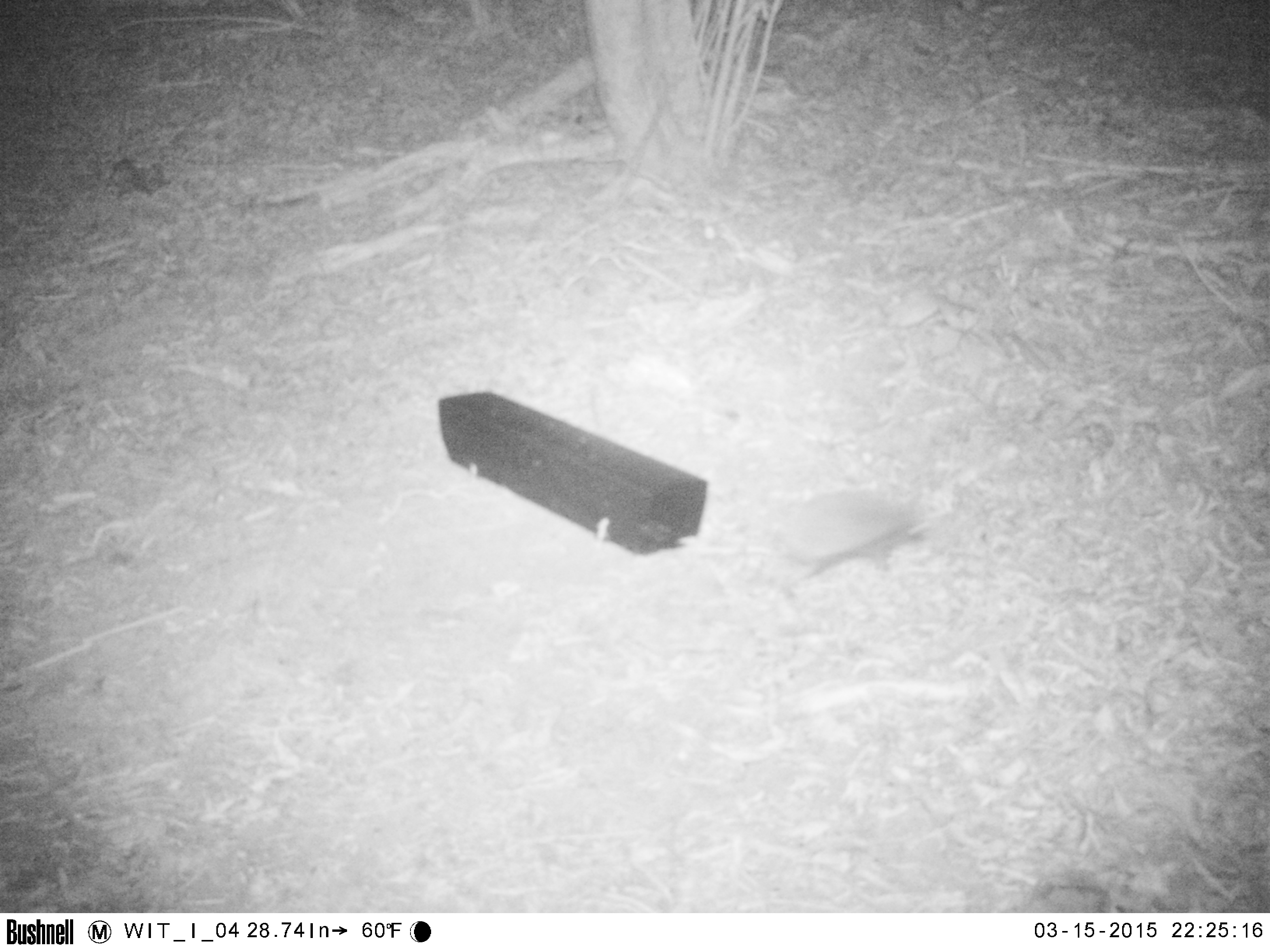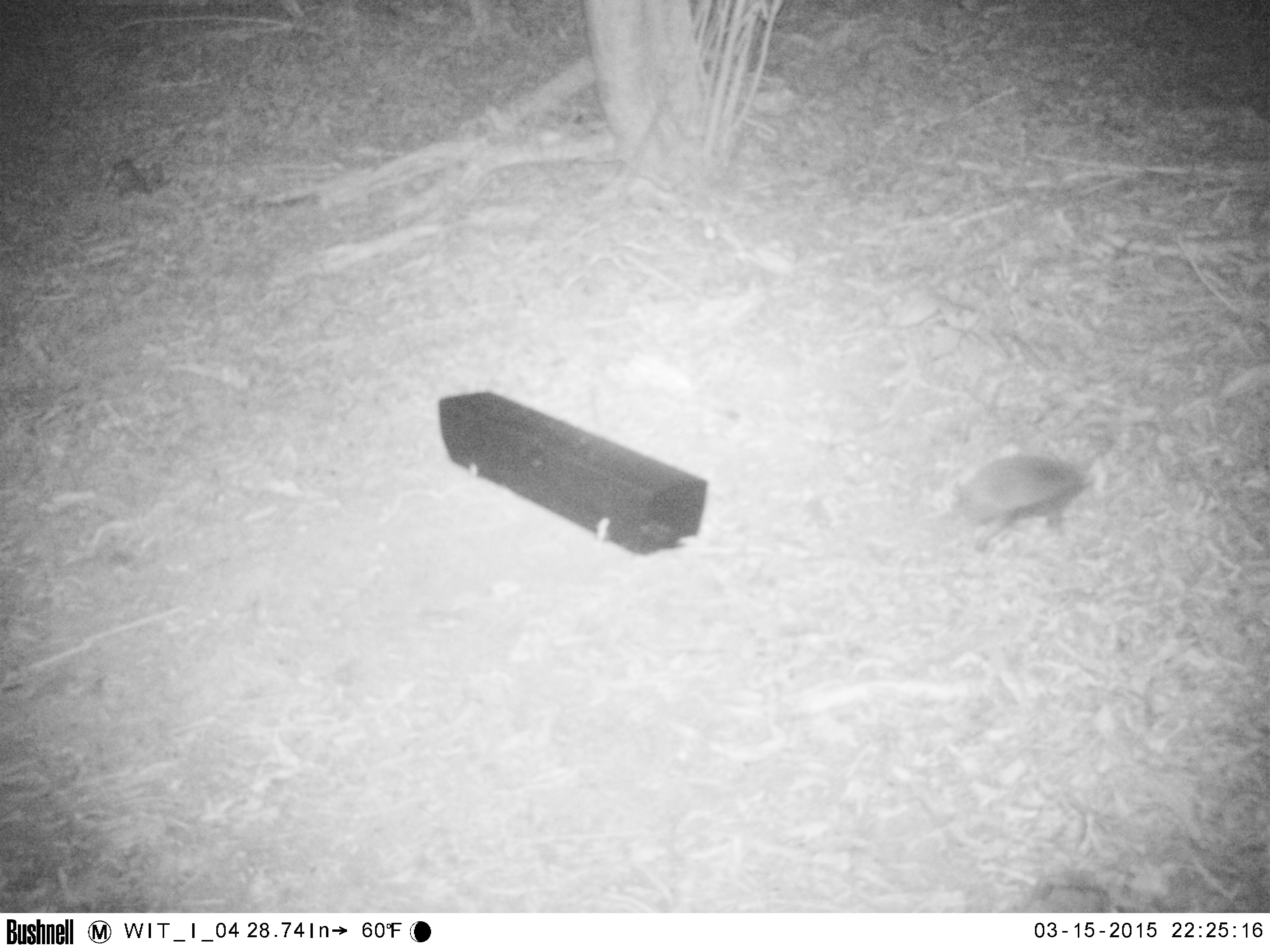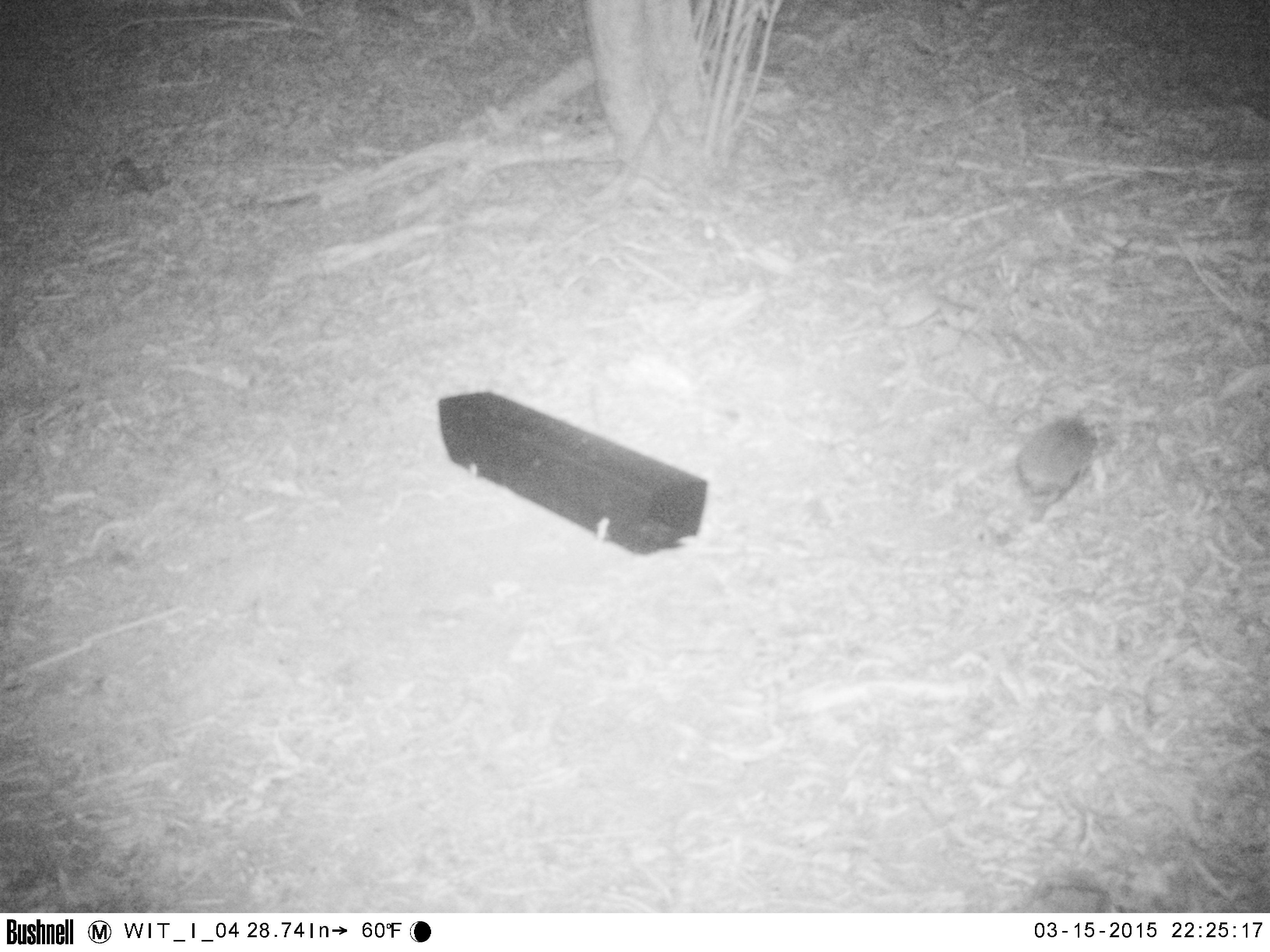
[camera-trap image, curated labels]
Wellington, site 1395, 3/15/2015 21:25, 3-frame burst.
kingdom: Animalia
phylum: Chordata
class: Mammalia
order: Eulipotyphla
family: Erinaceidae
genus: Erinaceus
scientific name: Erinaceus europaeus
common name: hedgehog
Hedgehog (Erinaceus europaeus).